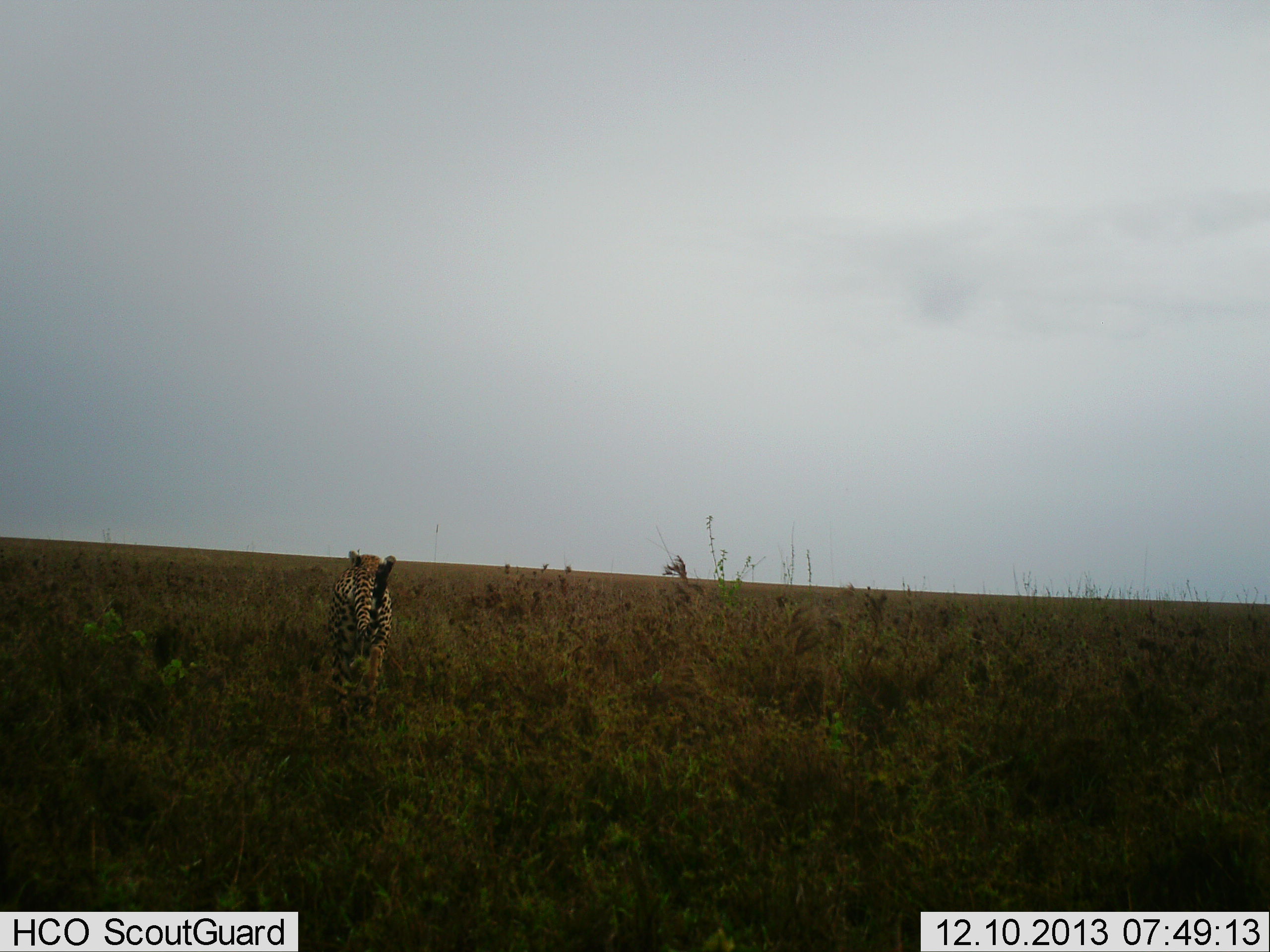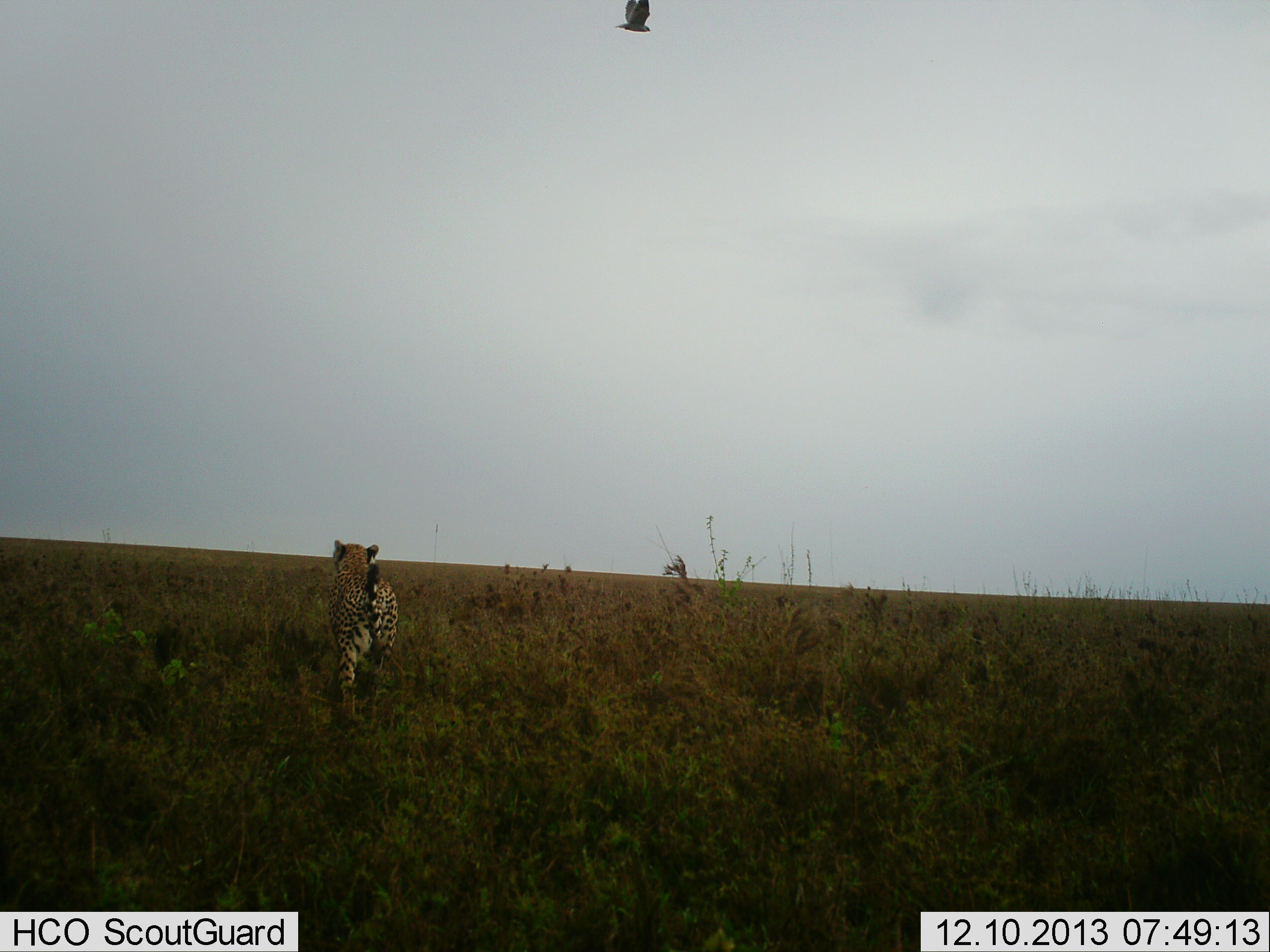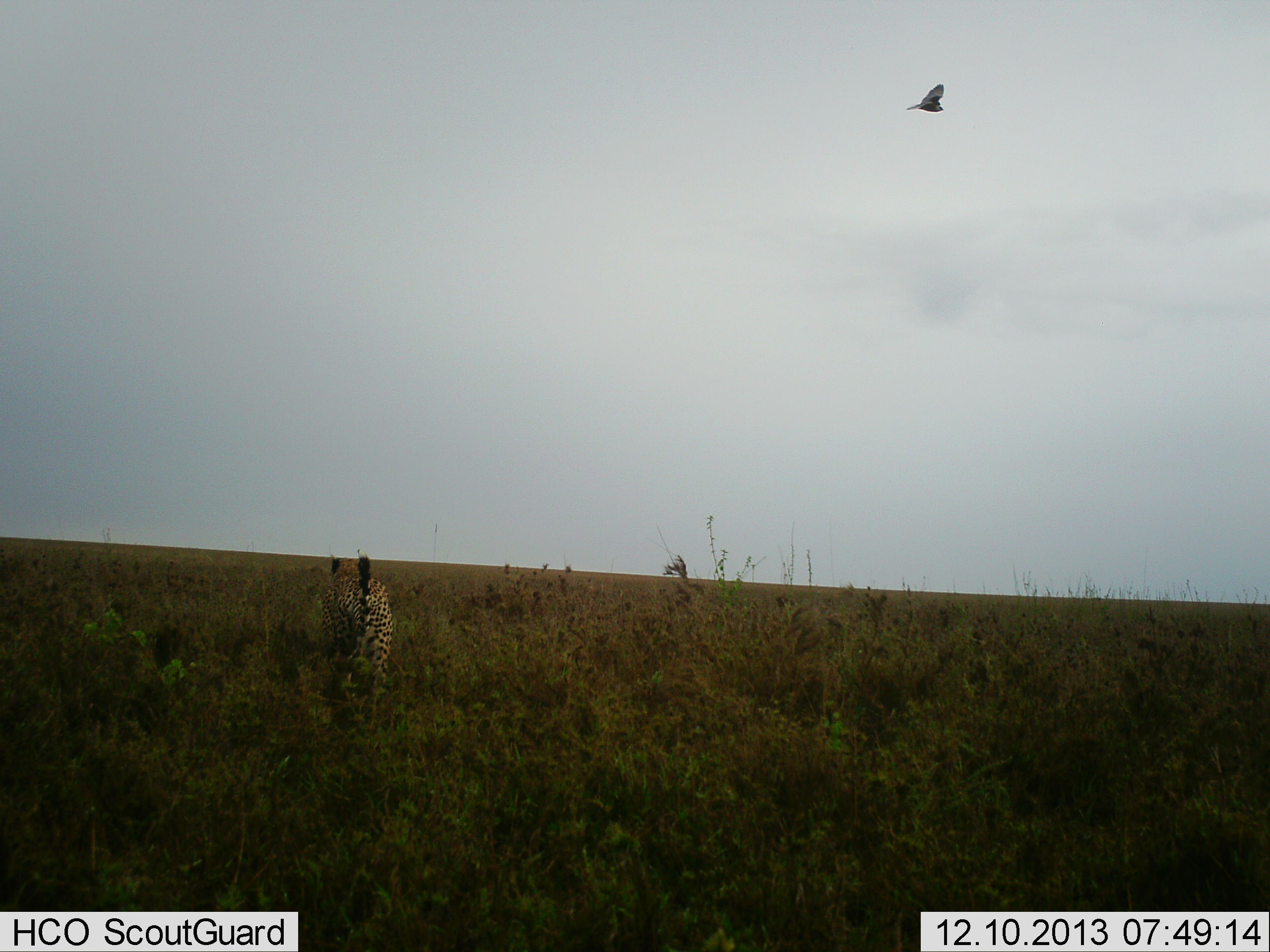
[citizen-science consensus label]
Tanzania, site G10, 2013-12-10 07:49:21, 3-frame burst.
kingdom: Animalia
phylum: Chordata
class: Mammalia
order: Carnivora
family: Felidae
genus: Acinonyx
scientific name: Acinonyx jubatus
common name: cheetah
Cheetah (Acinonyx jubatus), count 1. Behavior (volunteer vote fractions): standing 0%, resting 0%, moving 100%, interacting 0%. Young present (vote fraction): 0%. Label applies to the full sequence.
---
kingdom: Animalia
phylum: Chordata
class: Aves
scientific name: Aves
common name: bird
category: otherbird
Otherbird (bird) (Aves), count 1. Behavior (volunteer vote fractions): standing 0%, resting 0%, moving 100%, interacting 0%. Young present (vote fraction): 0%. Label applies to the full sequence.